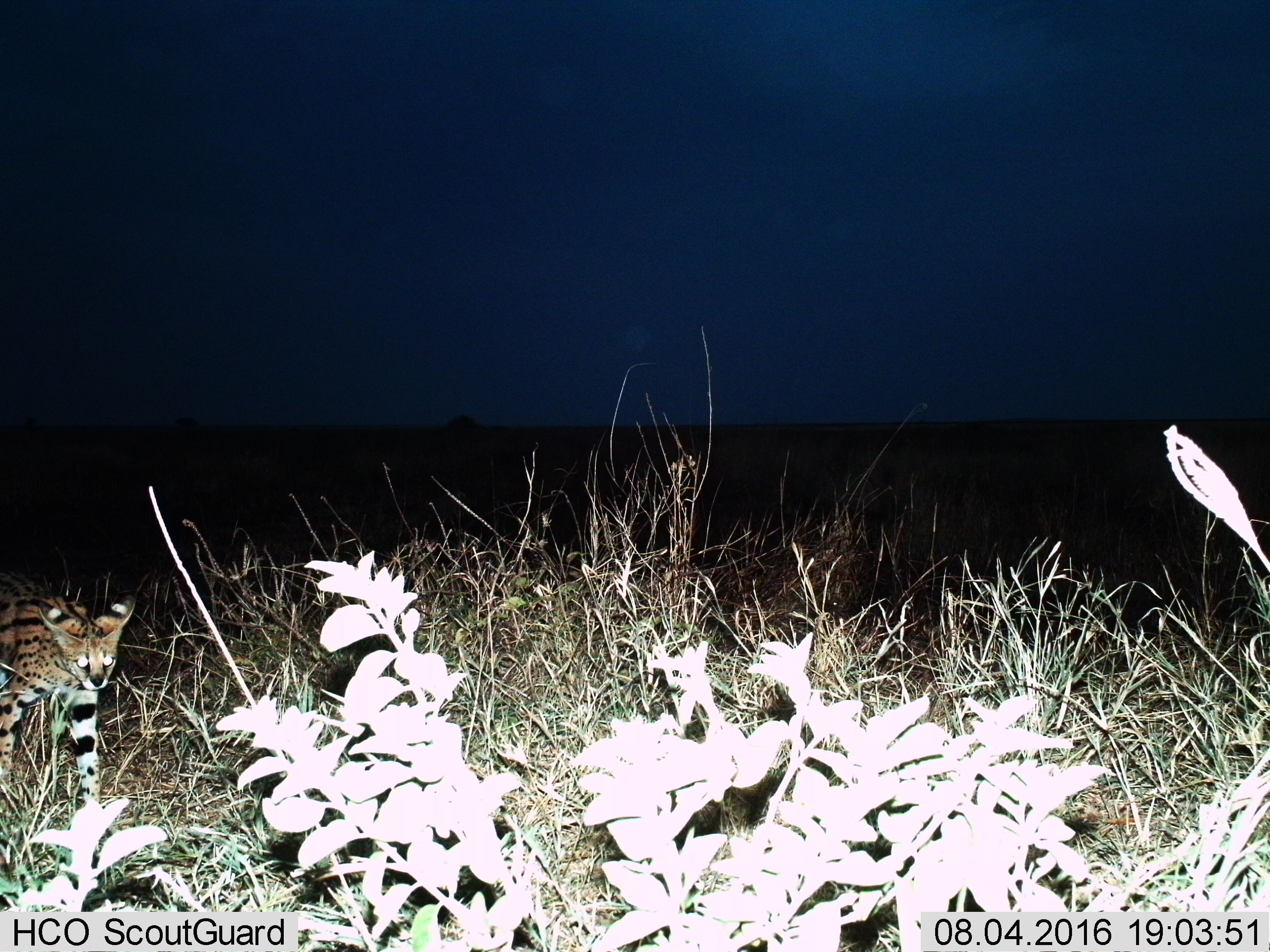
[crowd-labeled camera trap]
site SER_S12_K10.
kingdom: Animalia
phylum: Chordata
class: Mammalia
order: Carnivora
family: Felidae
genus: Leptailurus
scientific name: Leptailurus serval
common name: serval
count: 1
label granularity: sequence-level